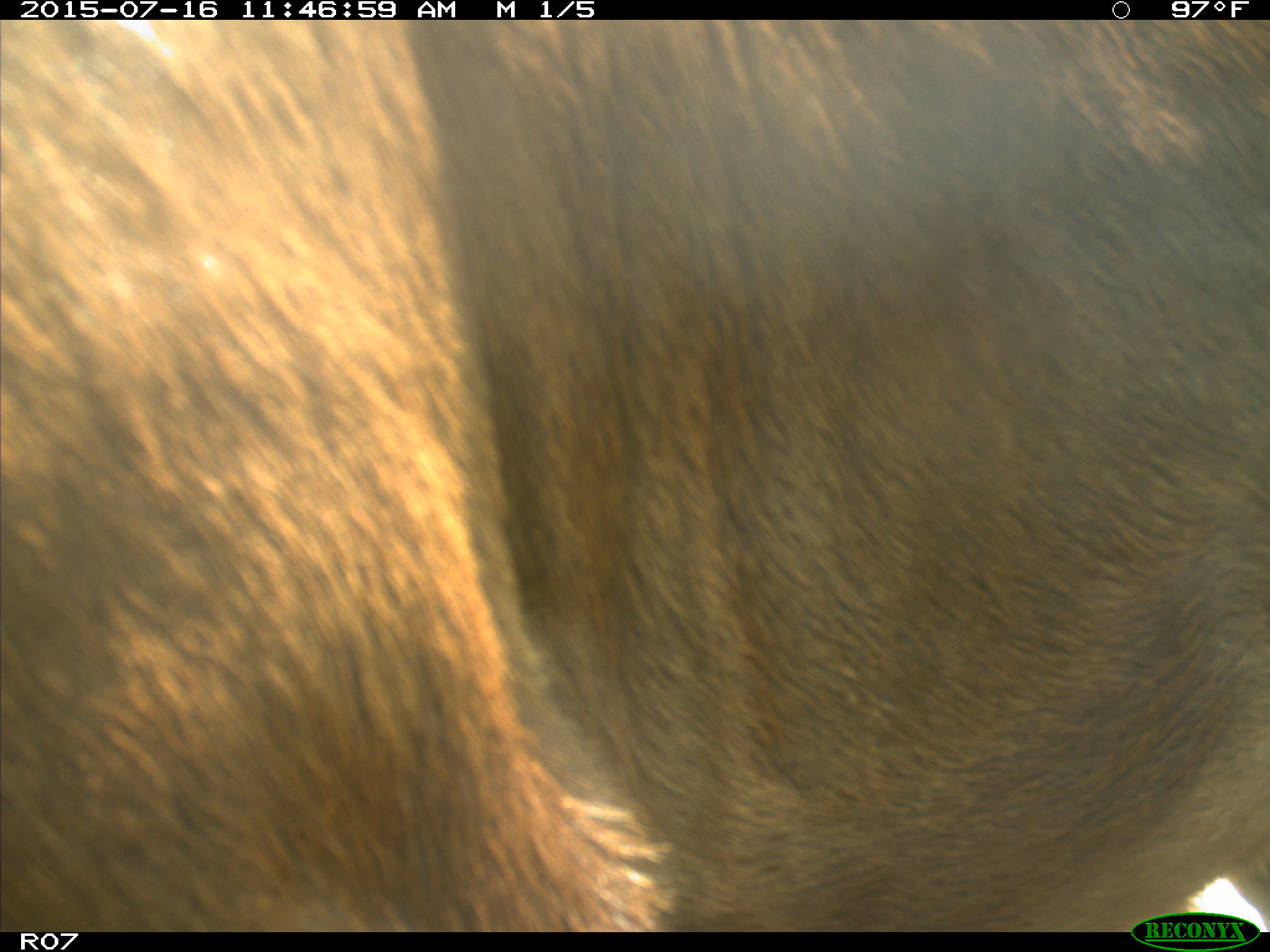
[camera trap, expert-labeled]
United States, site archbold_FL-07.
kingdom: Animalia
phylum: Chordata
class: Mammalia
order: Artiodactyla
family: Bovidae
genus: Bos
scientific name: Bos taurus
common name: domestic cow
Bos taurus (domestic cow).